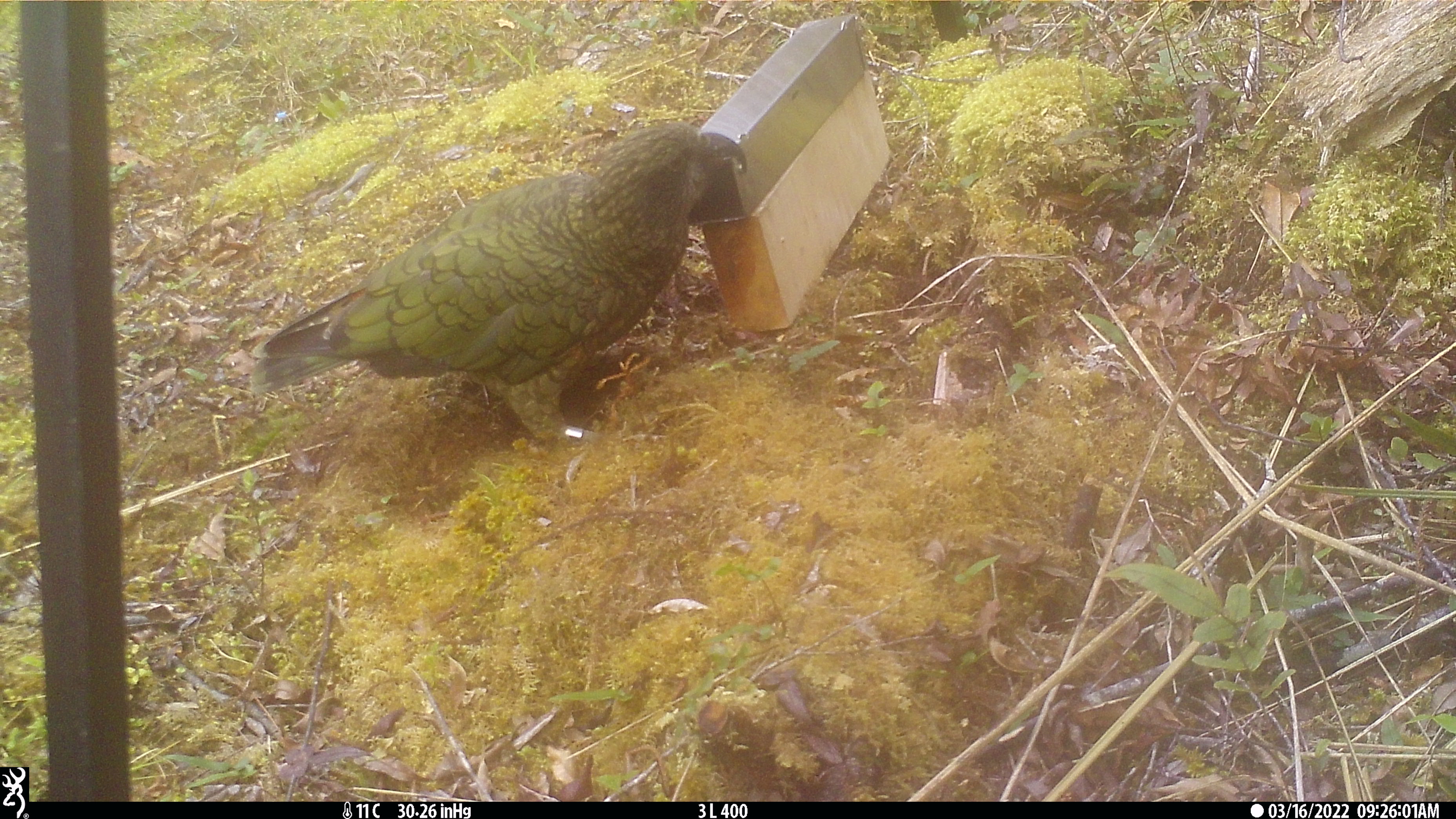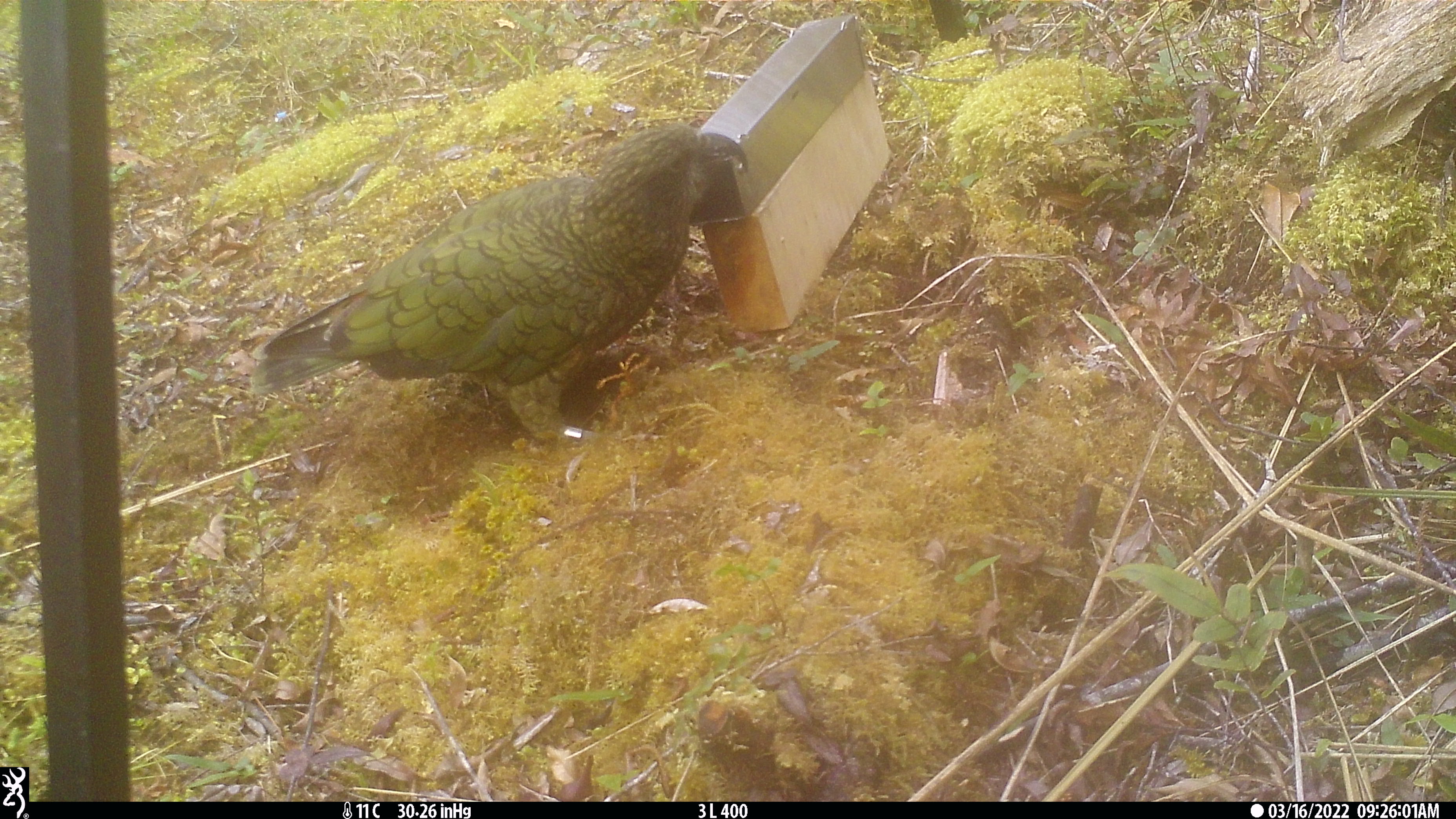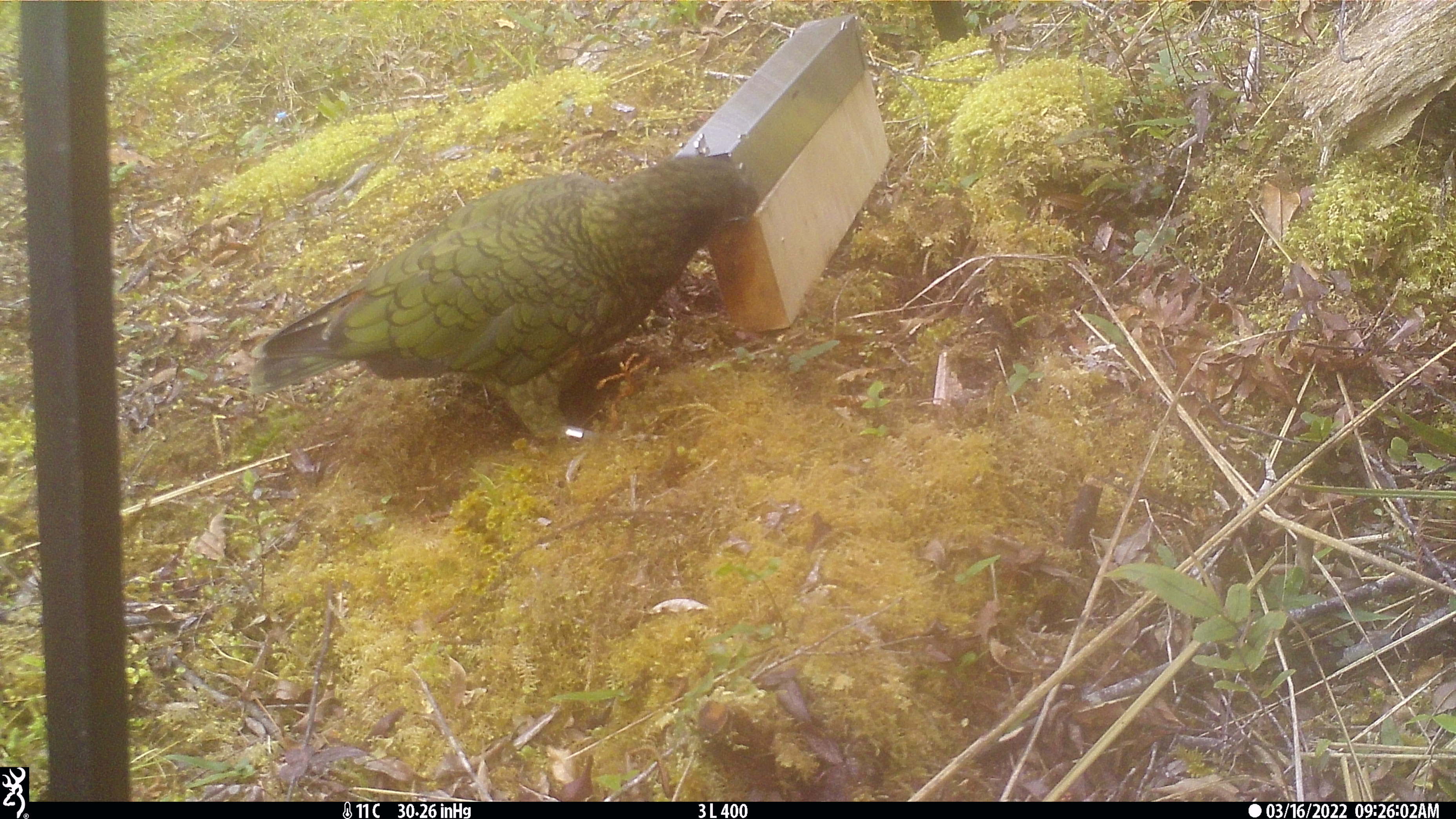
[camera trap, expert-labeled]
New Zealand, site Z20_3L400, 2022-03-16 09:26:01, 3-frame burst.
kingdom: Animalia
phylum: Chordata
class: Aves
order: Psittaciformes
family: Strigopidae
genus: Nestor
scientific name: Nestor notabilis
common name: kea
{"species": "kea (Nestor notabilis)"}